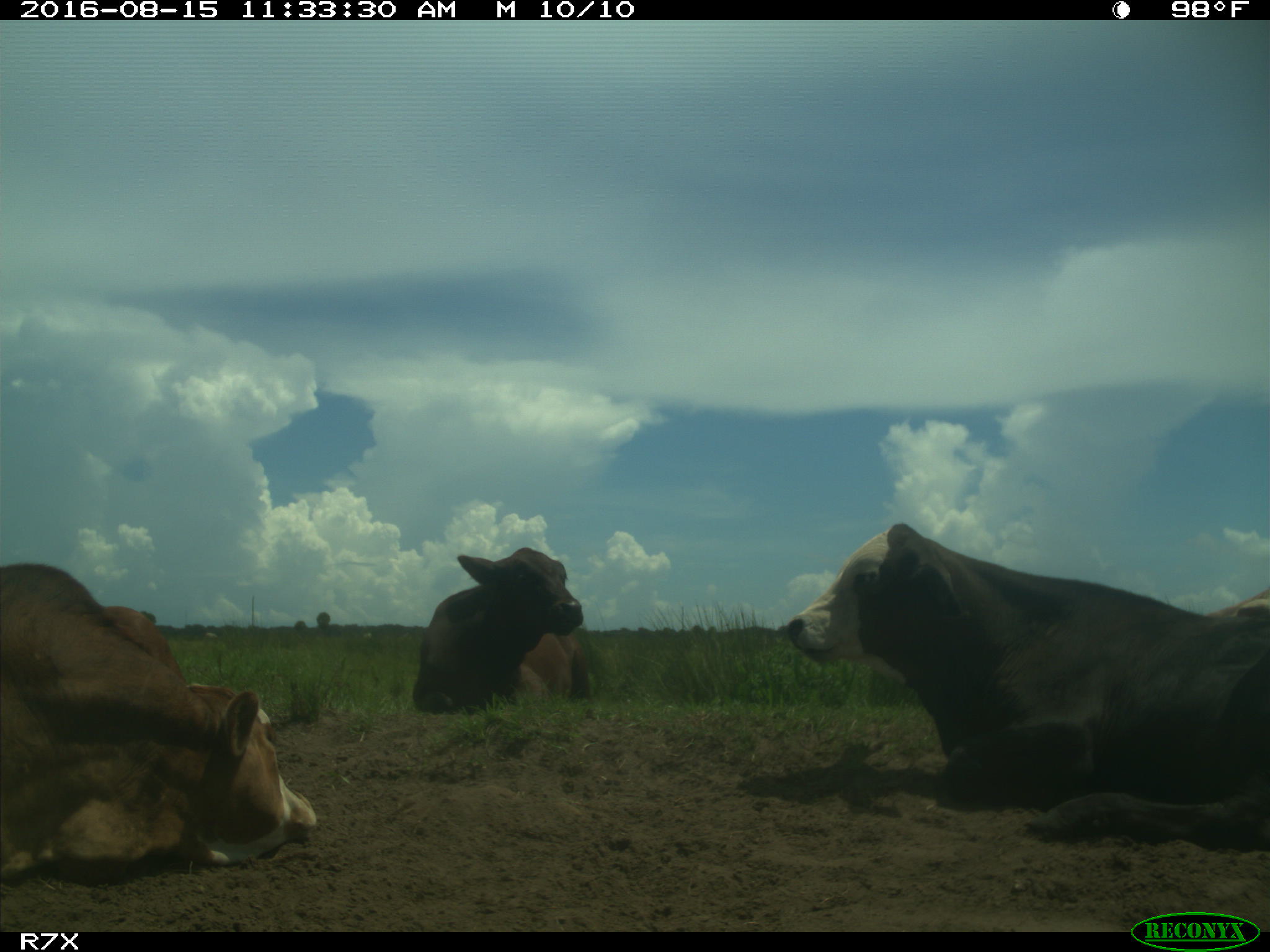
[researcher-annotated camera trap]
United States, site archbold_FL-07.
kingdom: Animalia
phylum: Chordata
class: Mammalia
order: Artiodactyla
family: Bovidae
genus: Bos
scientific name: Bos taurus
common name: domestic cow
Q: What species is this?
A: Bos taurus (domestic cow).